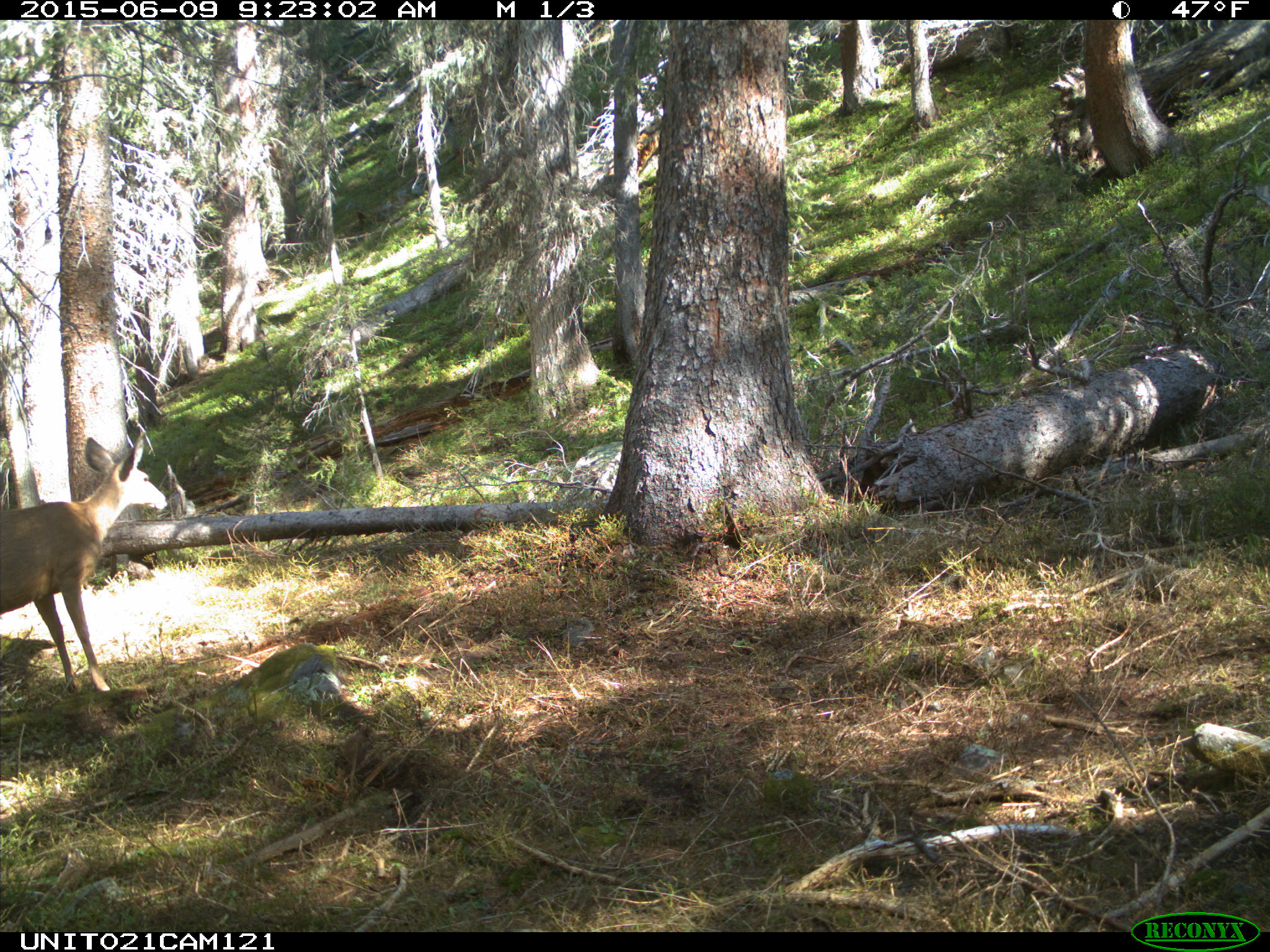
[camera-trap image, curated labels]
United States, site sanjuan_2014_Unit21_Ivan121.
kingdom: Animalia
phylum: Chordata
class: Mammalia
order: Artiodactyla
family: Cervidae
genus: Odocoileus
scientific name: Odocoileus hemionus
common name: mule deer